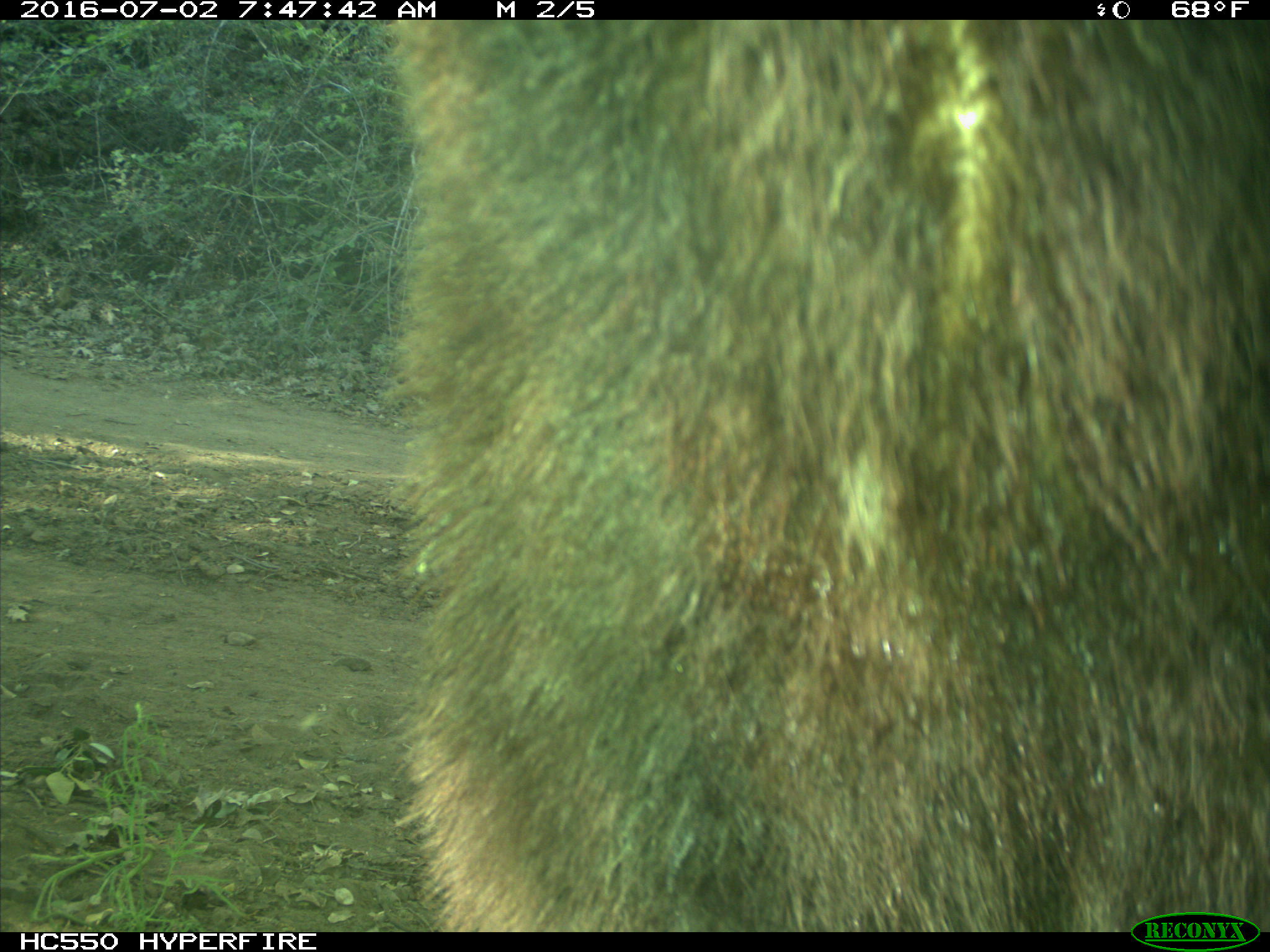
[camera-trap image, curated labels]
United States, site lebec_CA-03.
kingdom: Animalia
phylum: Chordata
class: Mammalia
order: Carnivora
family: Ursidae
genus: Ursus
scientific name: Ursus americanus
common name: american black bear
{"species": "Ursus americanus (american black bear)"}